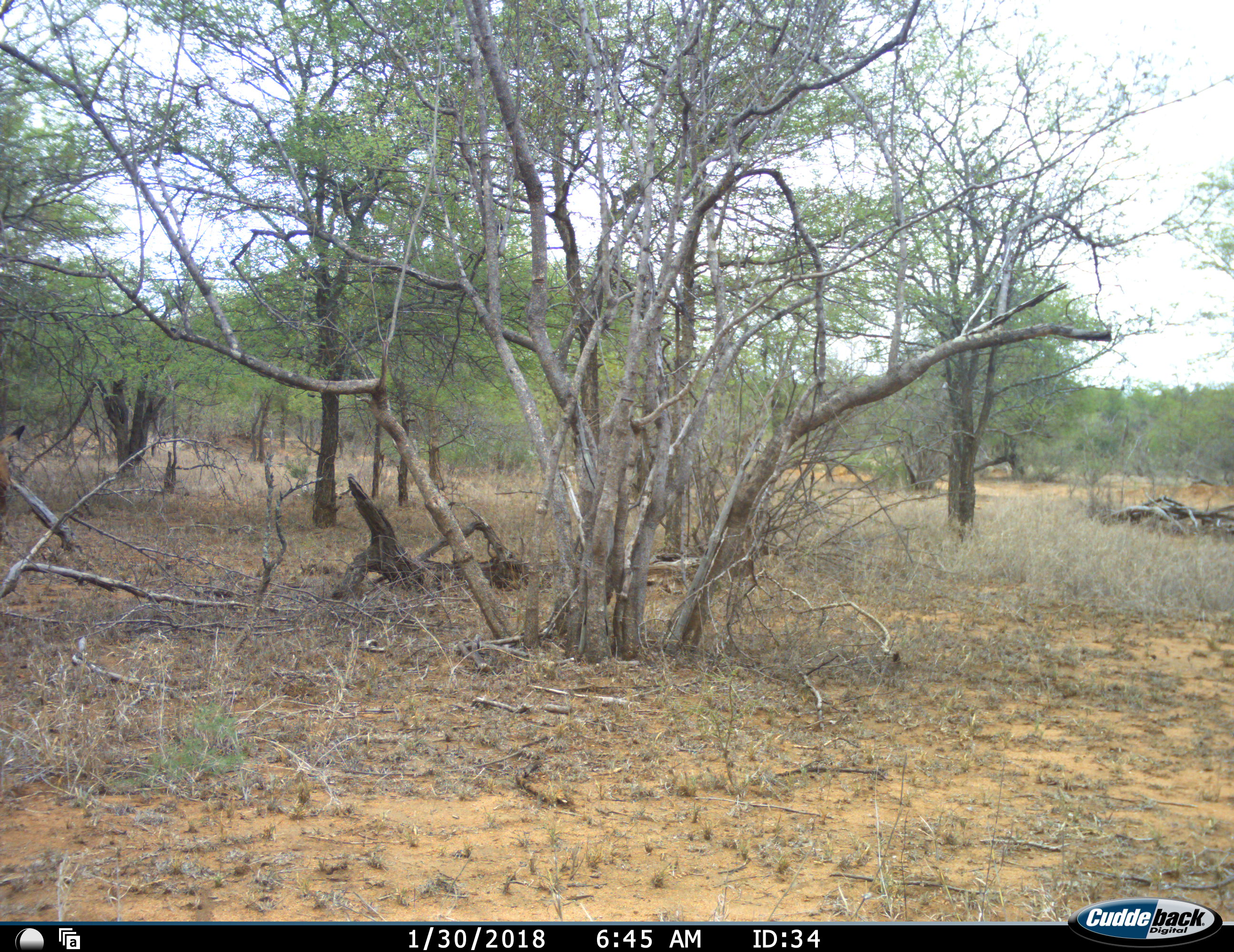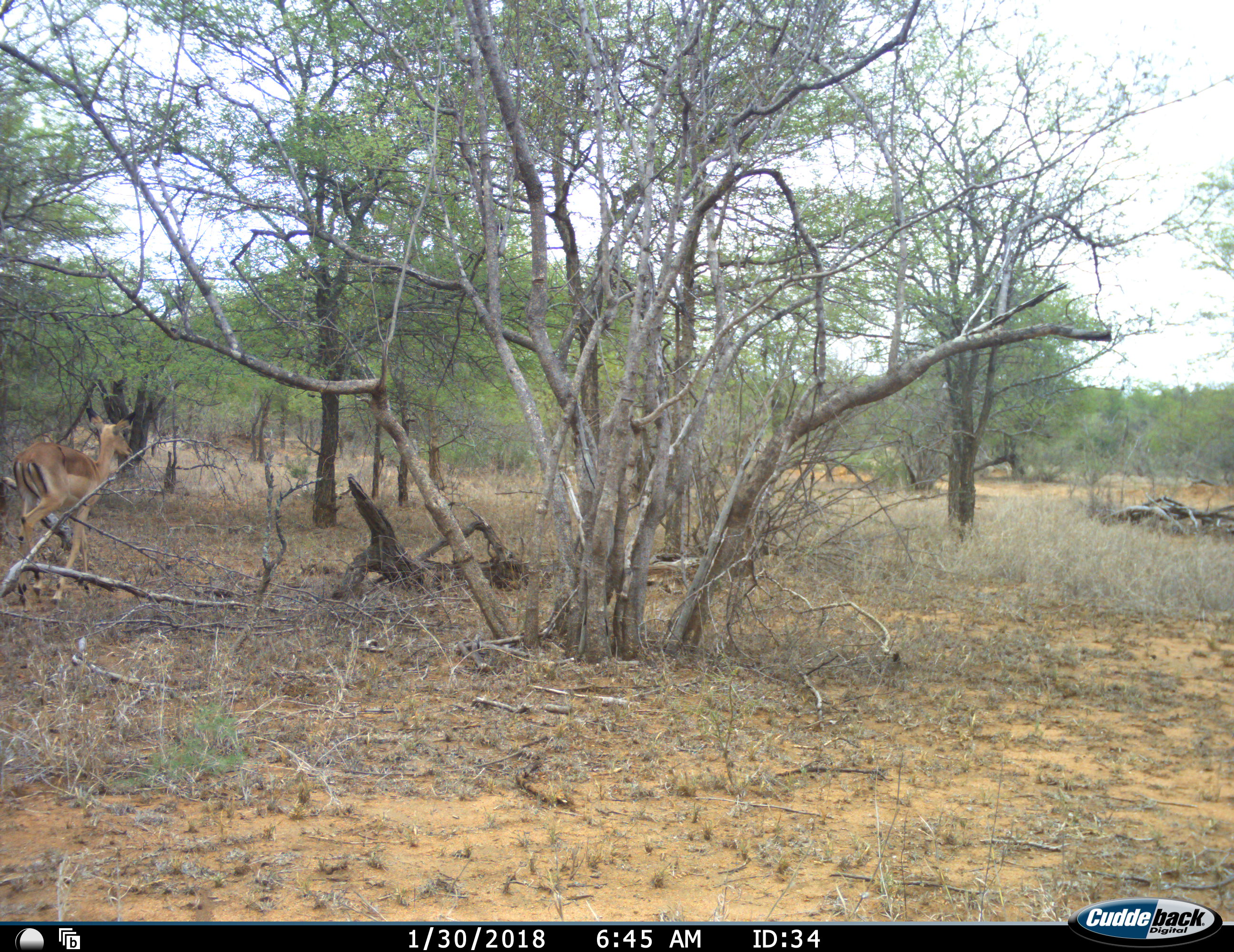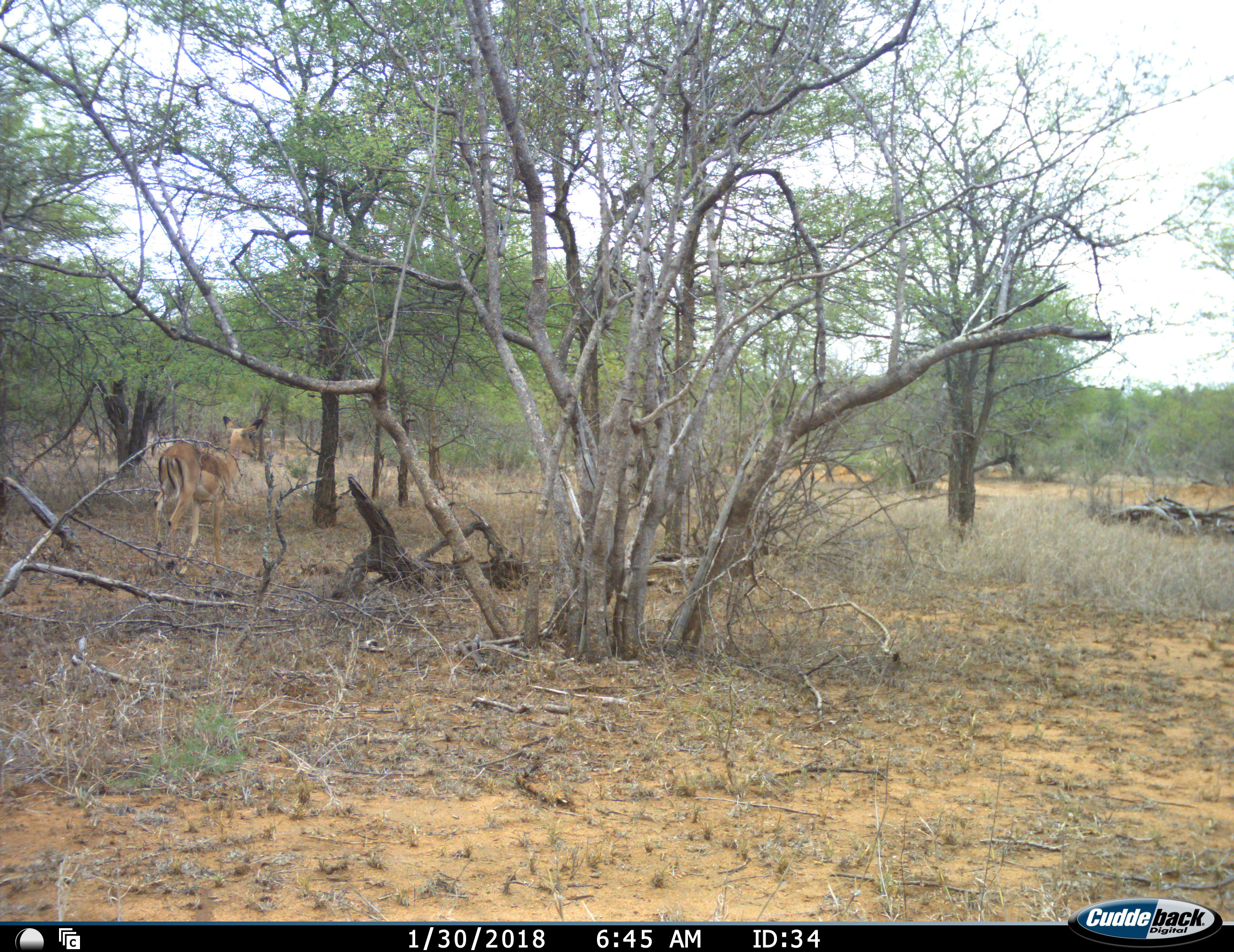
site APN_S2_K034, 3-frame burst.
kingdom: Animalia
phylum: Chordata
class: Mammalia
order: Artiodactyla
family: Bovidae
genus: Aepyceros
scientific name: Aepyceros melampus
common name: impala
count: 1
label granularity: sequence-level